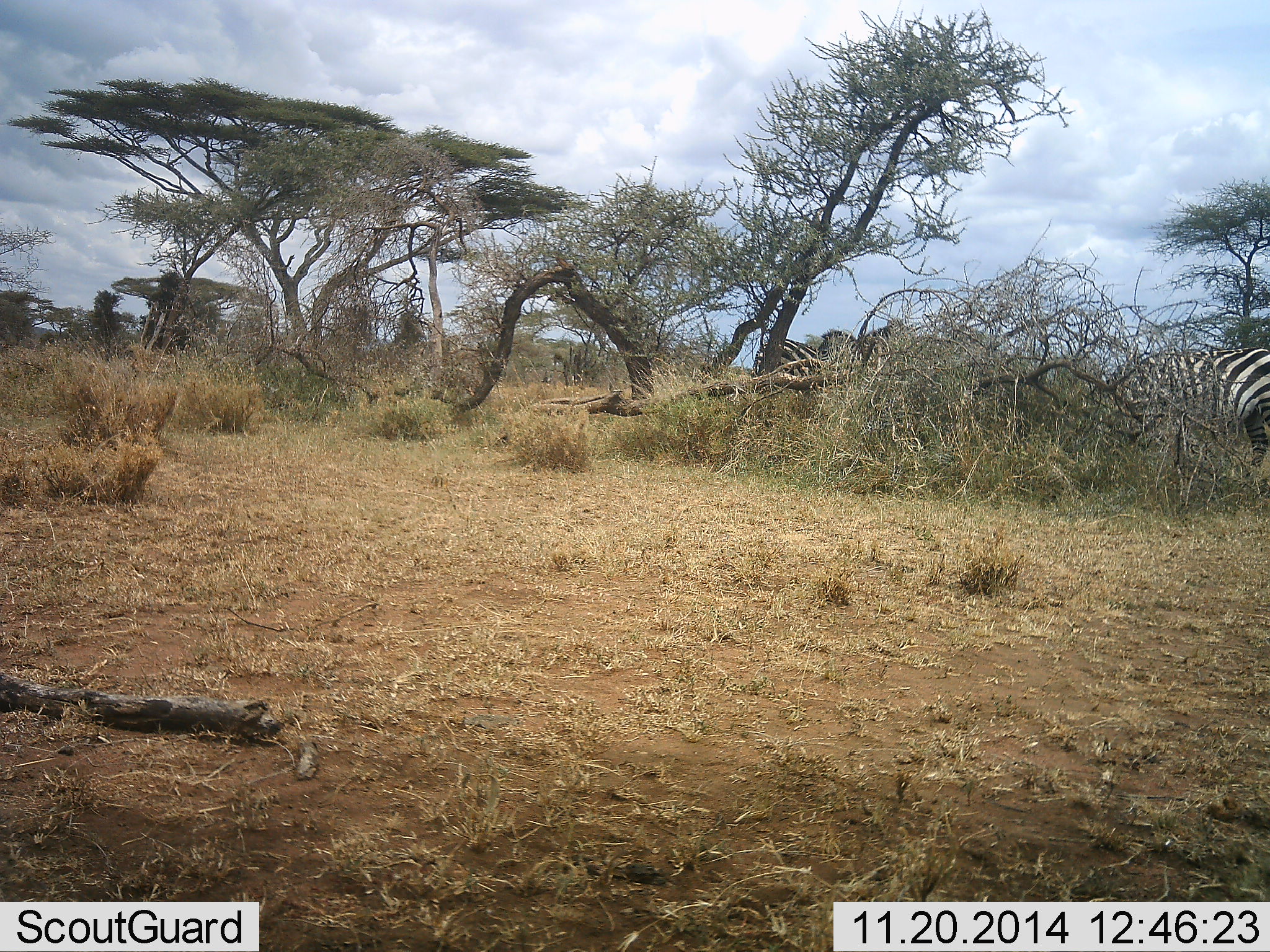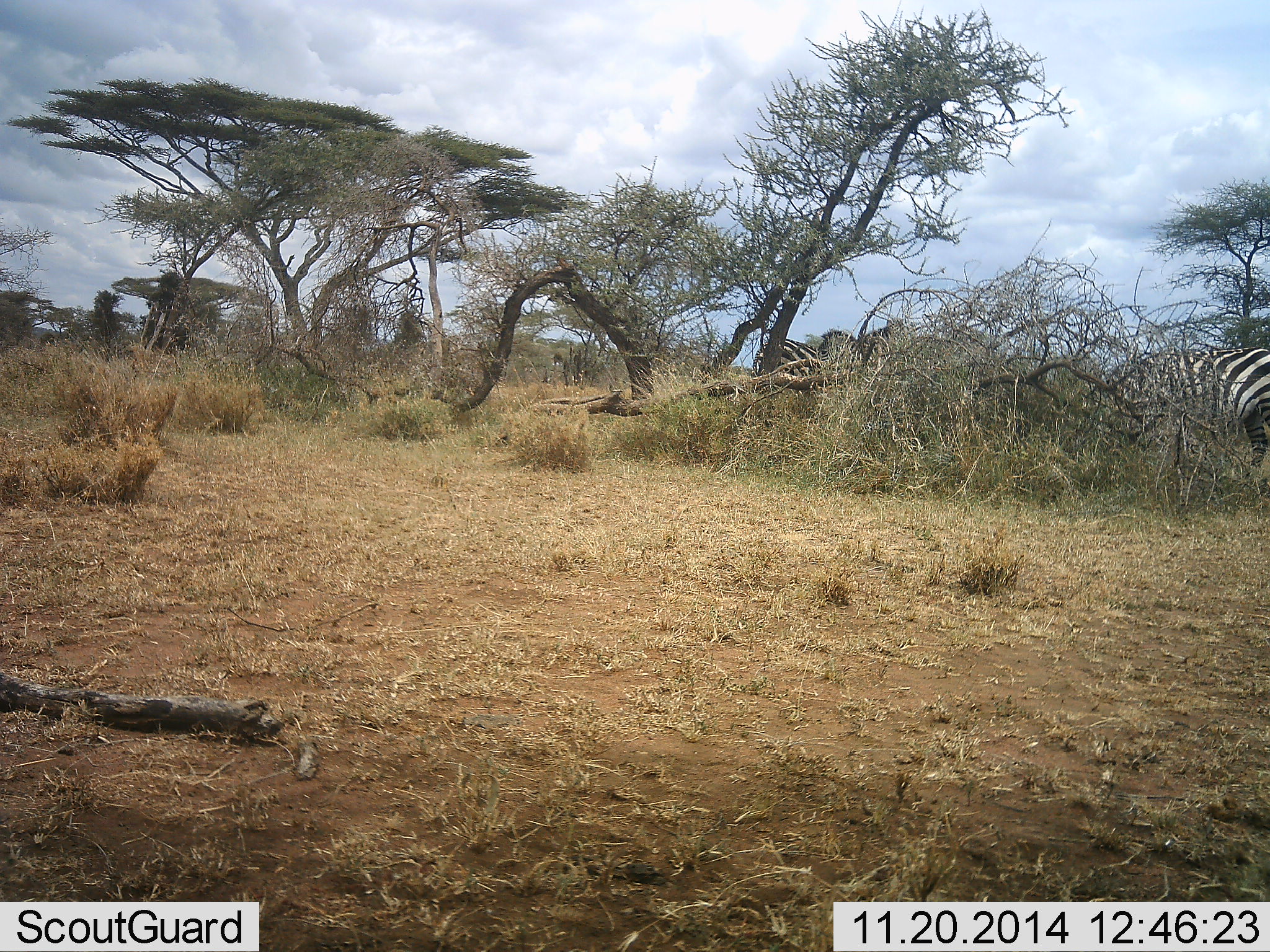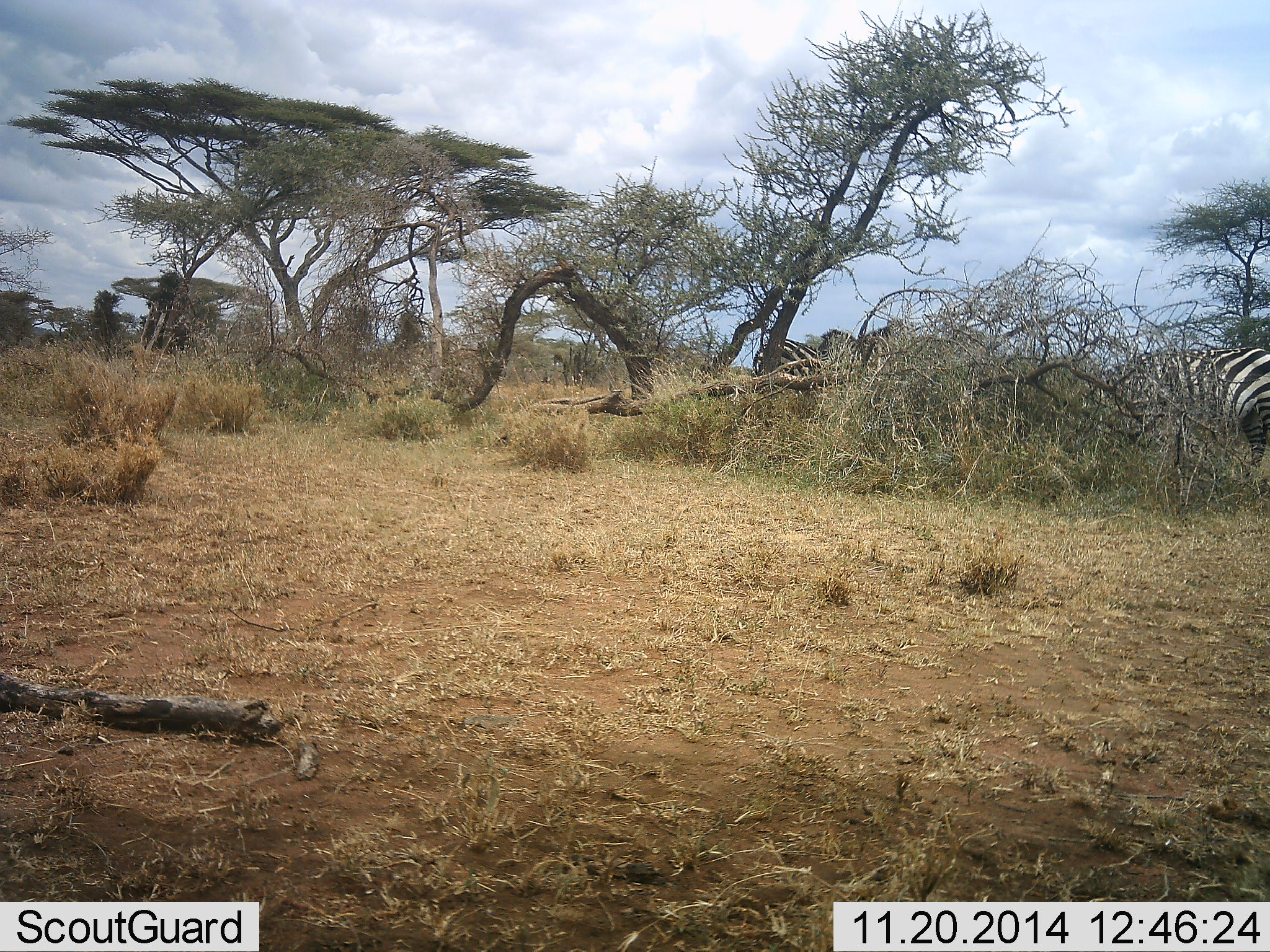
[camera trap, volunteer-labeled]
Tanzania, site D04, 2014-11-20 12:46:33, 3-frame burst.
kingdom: Animalia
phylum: Chordata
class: Mammalia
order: Perissodactyla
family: Equidae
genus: Equus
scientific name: Equus quagga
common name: plains zebra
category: zebra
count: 2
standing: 20%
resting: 0%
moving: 10%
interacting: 0%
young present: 0%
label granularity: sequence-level